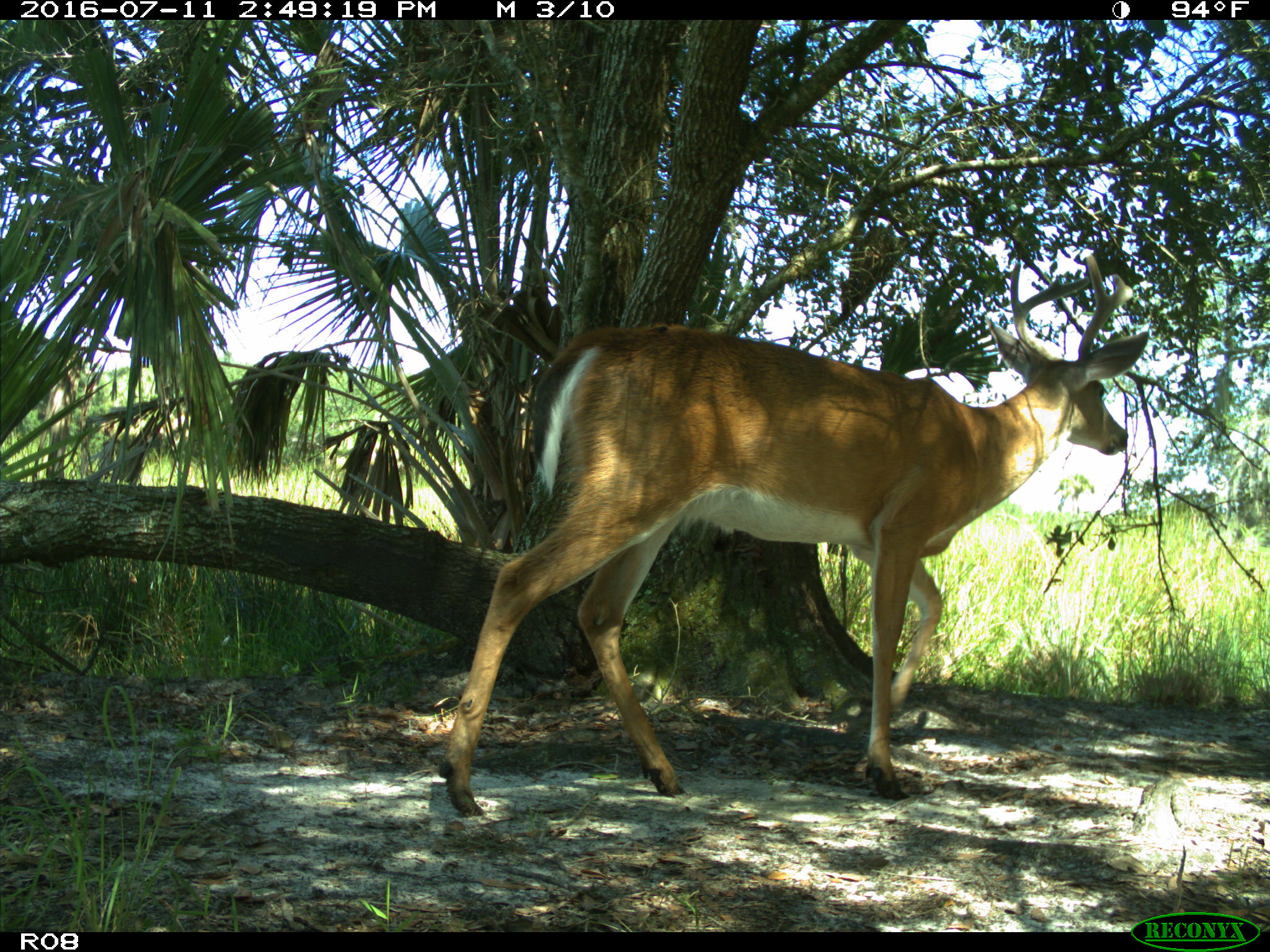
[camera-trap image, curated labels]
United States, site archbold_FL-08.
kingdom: Animalia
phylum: Chordata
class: Mammalia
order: Artiodactyla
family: Cervidae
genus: Odocoileus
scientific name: Odocoileus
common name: deer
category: unidentified deer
Unidentified deer (deer) (Odocoileus).